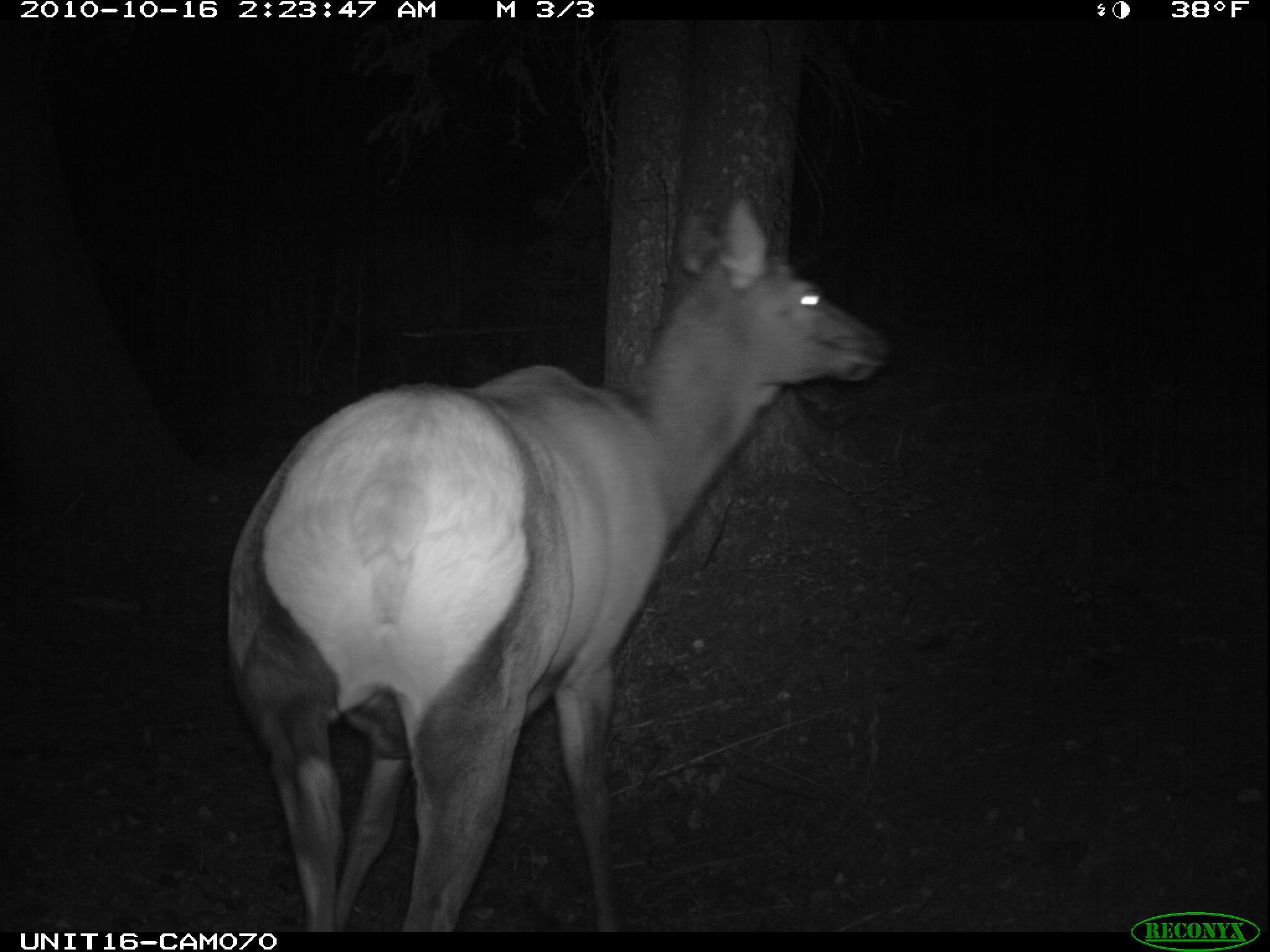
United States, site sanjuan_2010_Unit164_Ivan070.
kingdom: Animalia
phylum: Chordata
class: Mammalia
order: Artiodactyla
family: Cervidae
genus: Cervus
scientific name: Cervus elaphus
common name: red deer